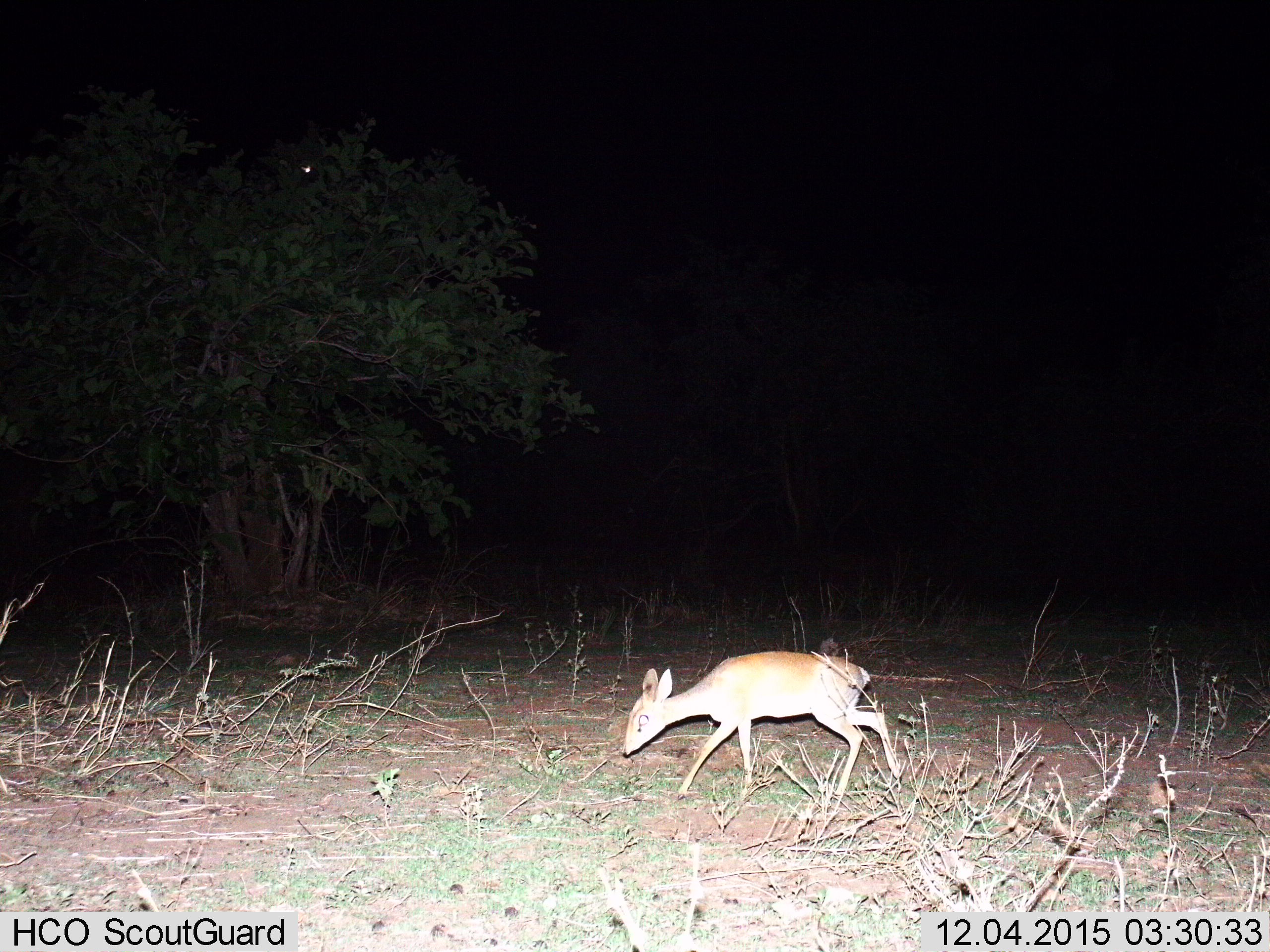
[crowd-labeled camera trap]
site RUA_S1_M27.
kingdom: Animalia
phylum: Chordata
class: Mammalia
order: Artiodactyla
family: Bovidae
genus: Madoqua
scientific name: Madoqua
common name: dik-dik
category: dikdik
Dikdik (dik-dik) (Madoqua), count 1. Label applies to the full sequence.